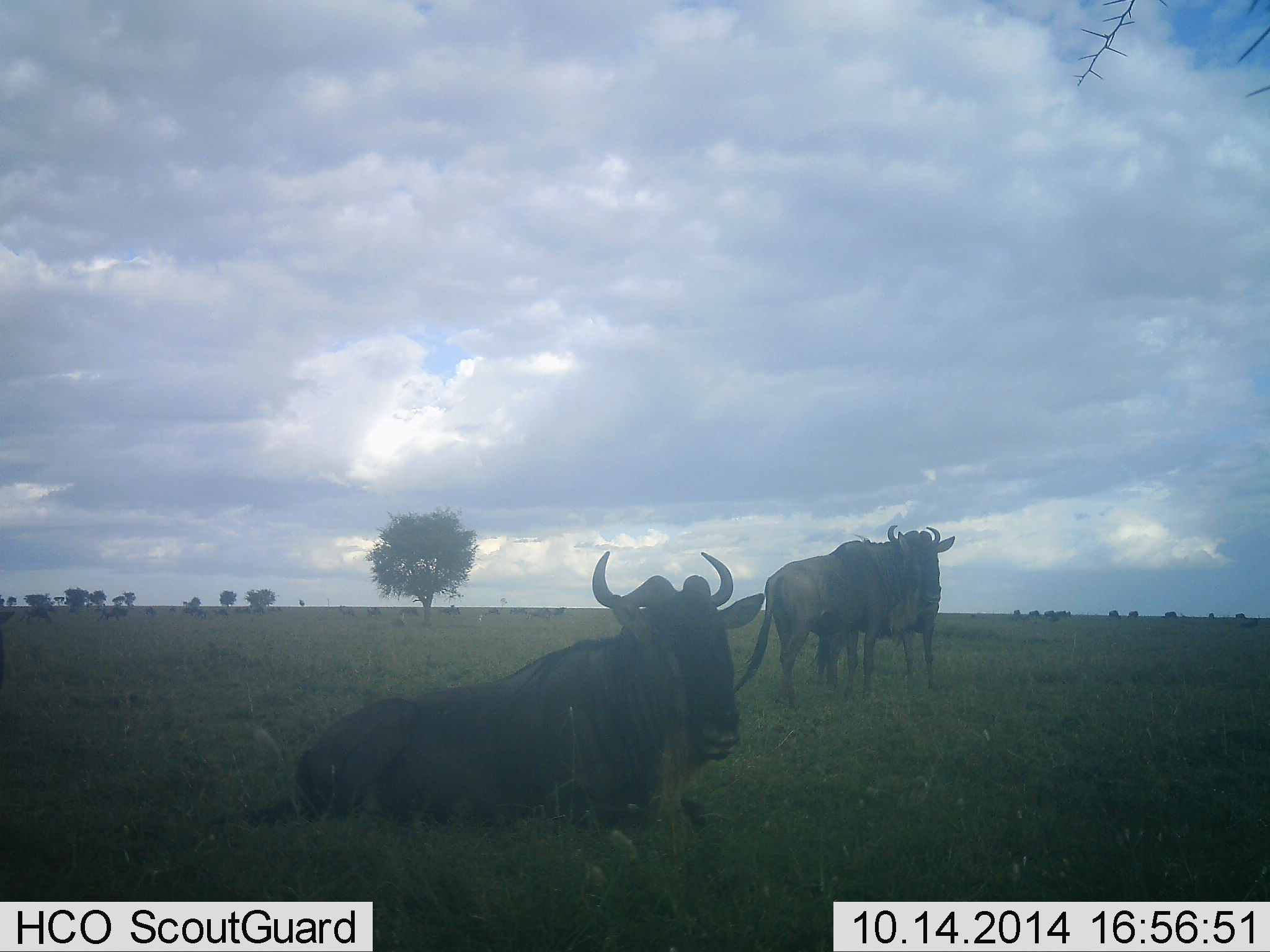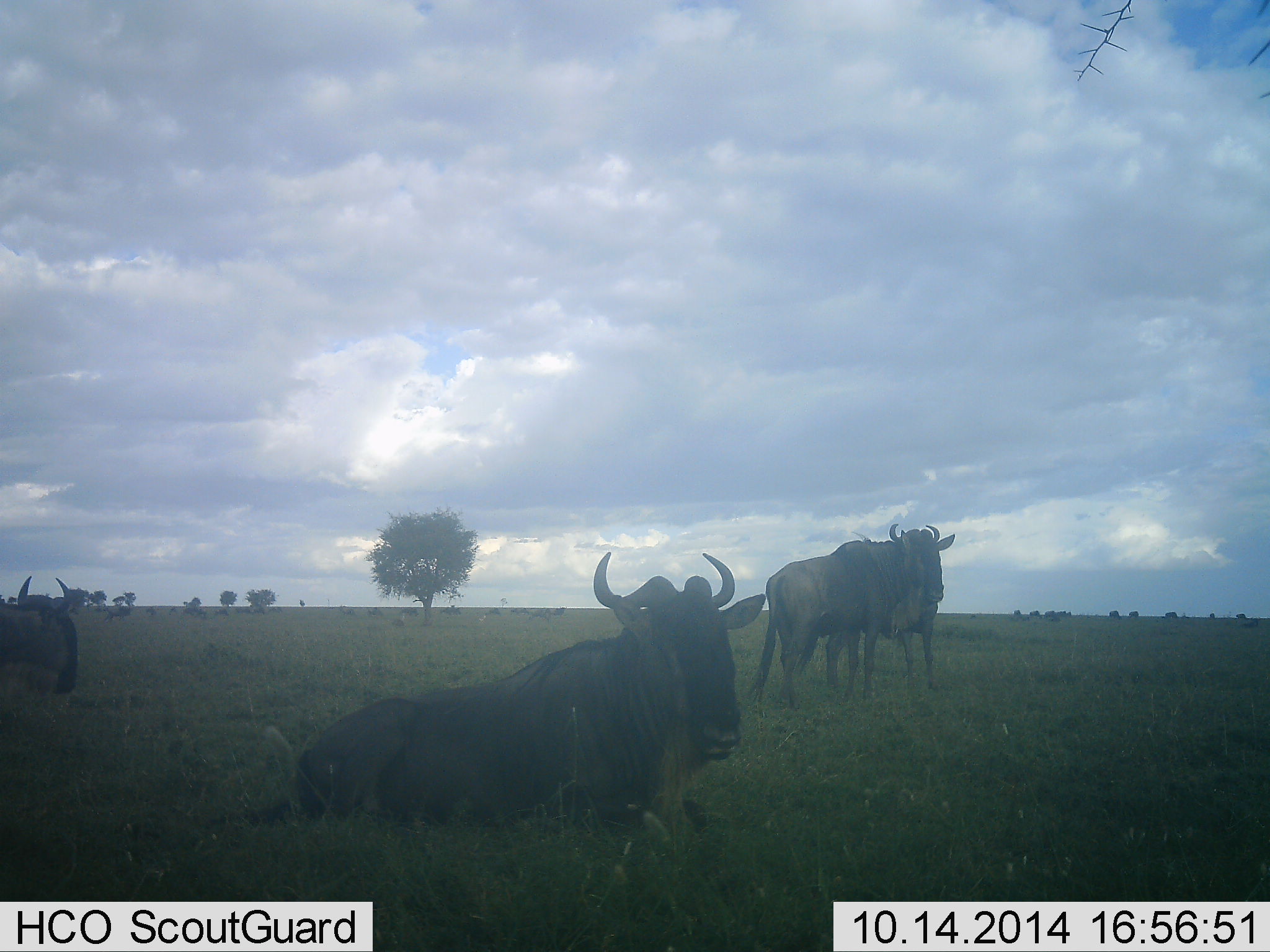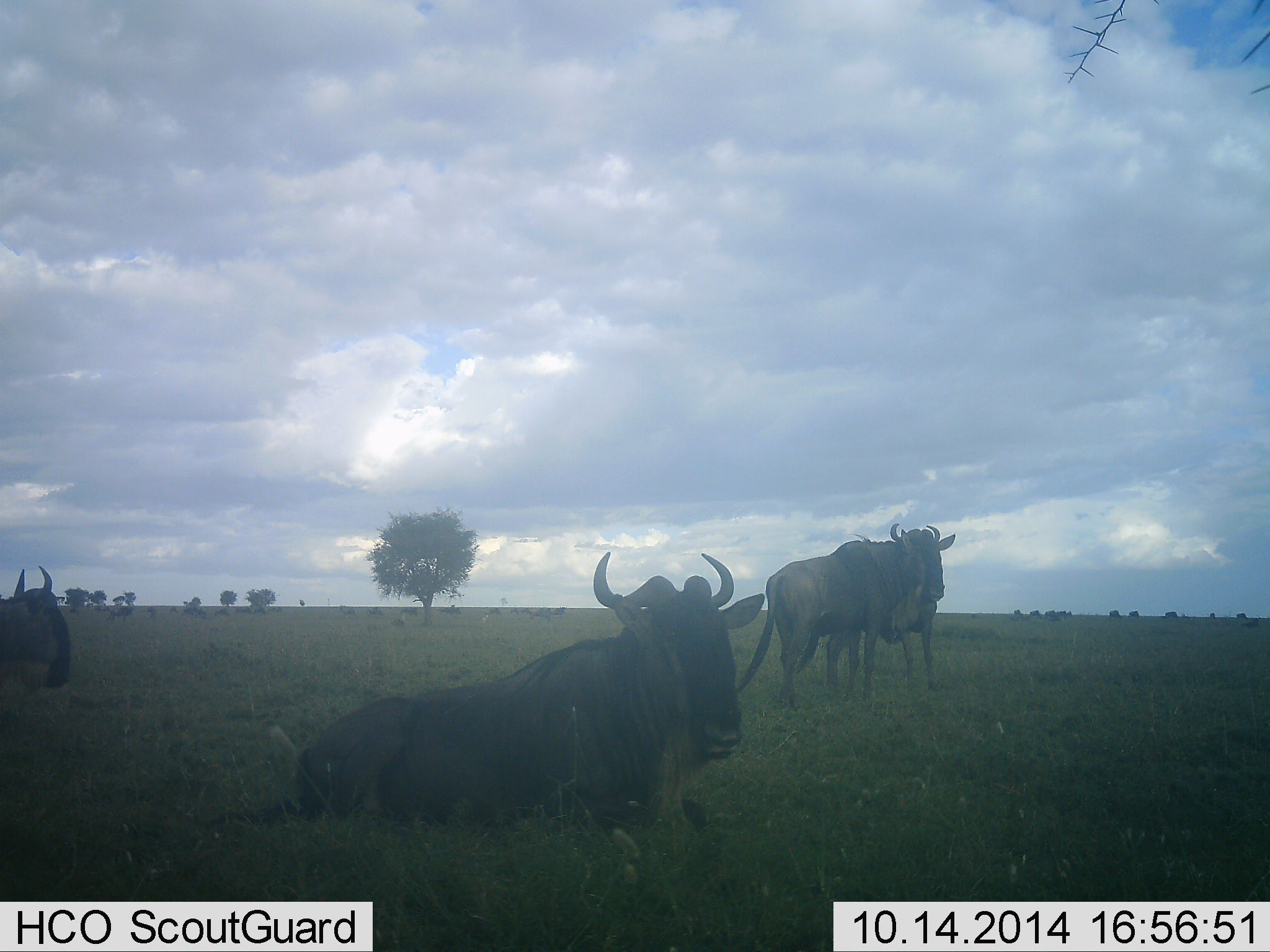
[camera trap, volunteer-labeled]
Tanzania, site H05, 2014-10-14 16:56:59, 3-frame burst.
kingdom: Animalia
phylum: Chordata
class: Mammalia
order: Artiodactyla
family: Bovidae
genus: Connochaetes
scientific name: Connochaetes taurinus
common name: blue wildebeest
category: wildebeest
Wildebeest (blue wildebeest) (Connochaetes taurinus), count 4. Behavior (volunteer vote fractions): standing 80%, resting 90%, moving 50%, interacting 20%. Young present (vote fraction): 0%. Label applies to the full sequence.